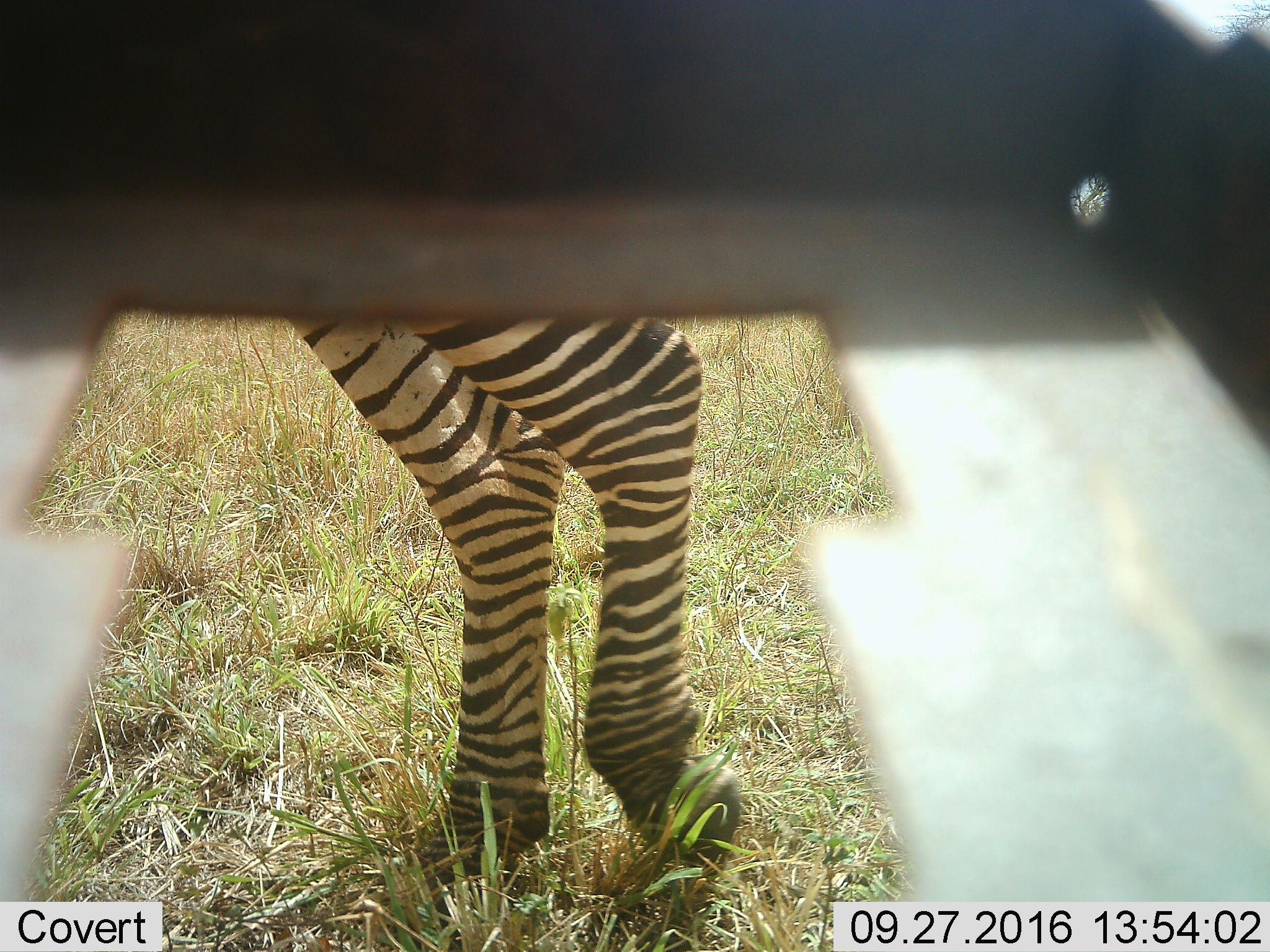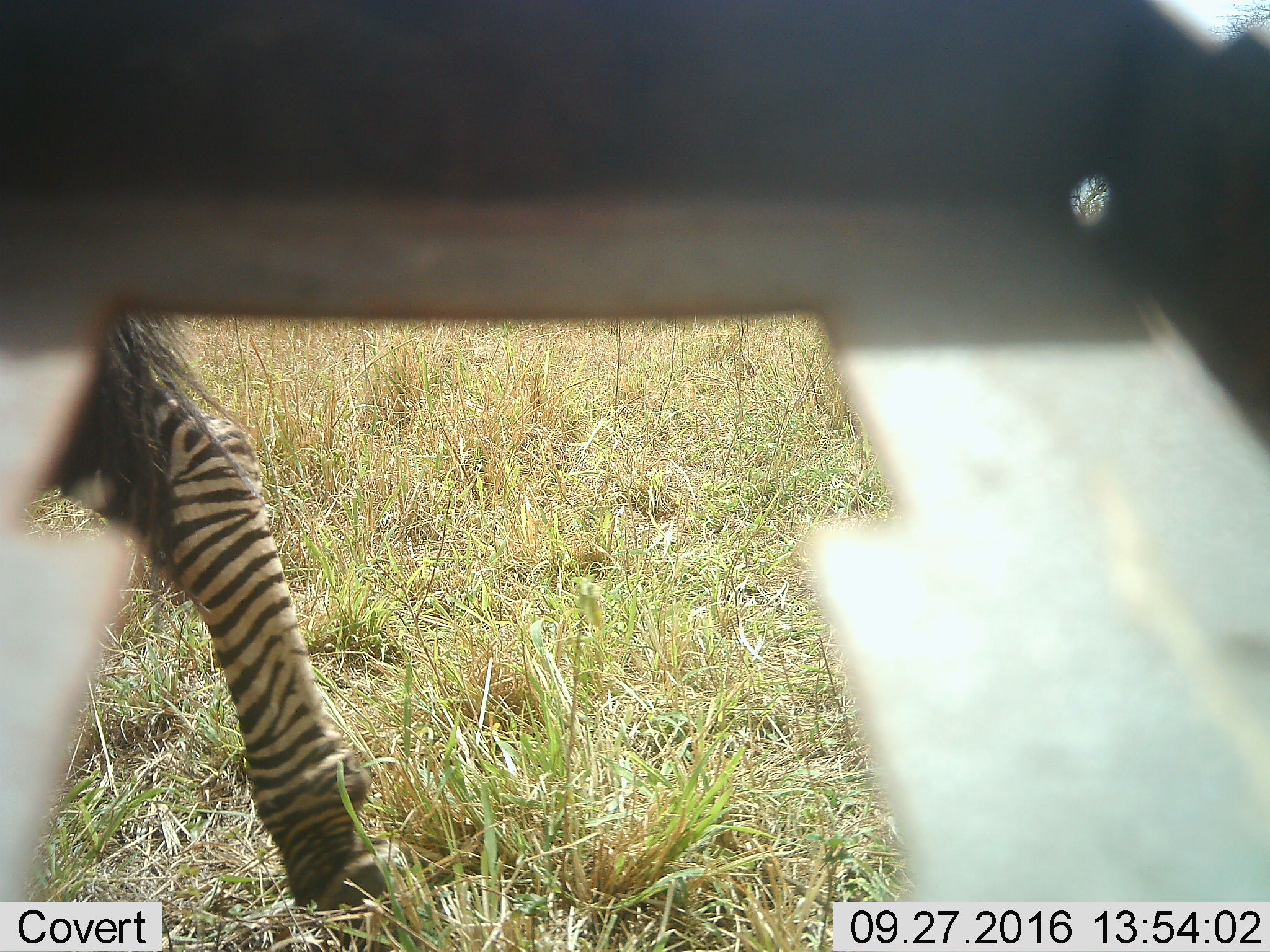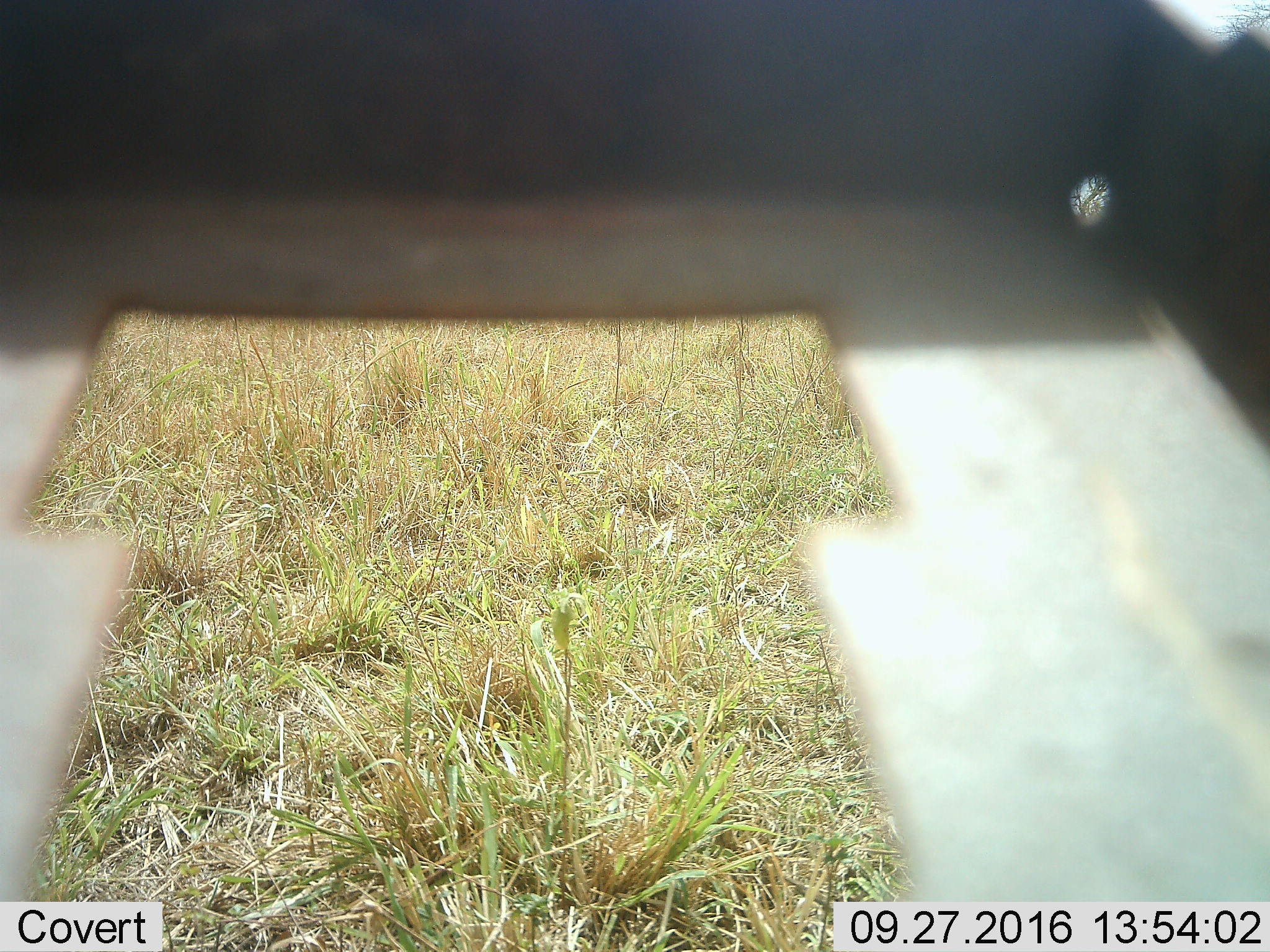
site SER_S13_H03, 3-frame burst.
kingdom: Animalia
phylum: Chordata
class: Mammalia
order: Perissodactyla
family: Equidae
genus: Equus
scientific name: Equus quagga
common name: plains zebra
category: zebraplains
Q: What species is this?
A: Zebraplains (plains zebra) (Equus quagga).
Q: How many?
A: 1.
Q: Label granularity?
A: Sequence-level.